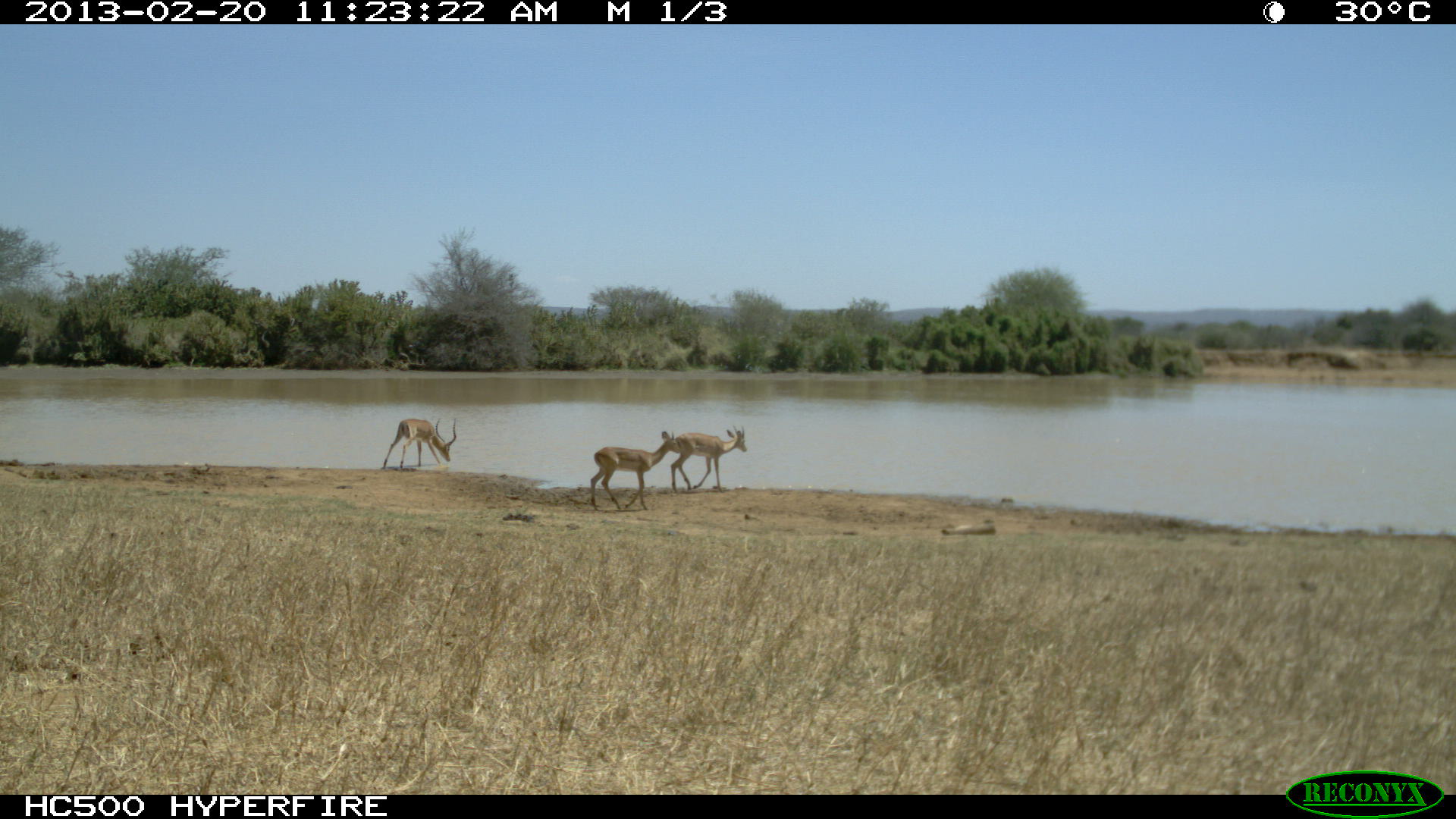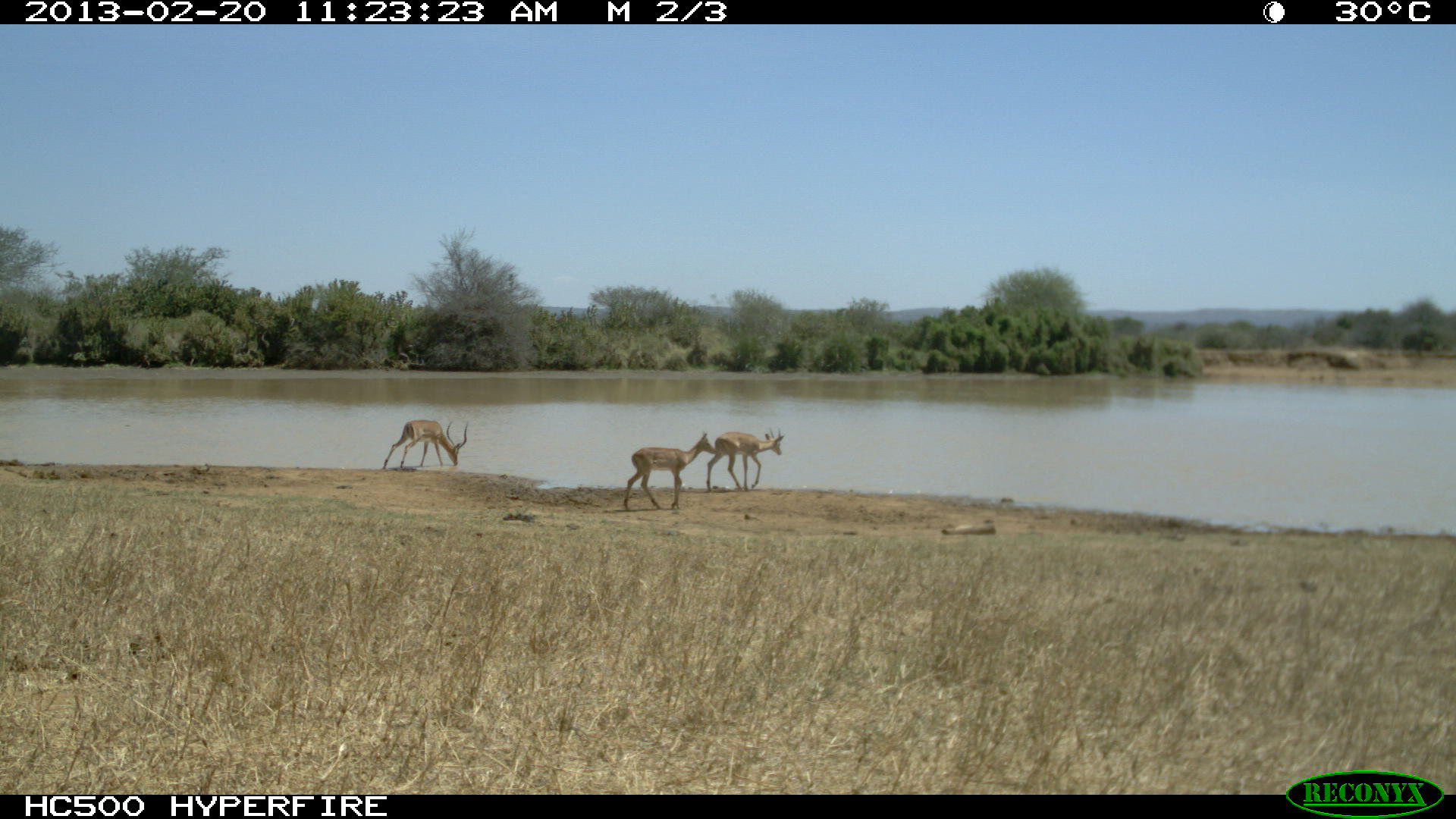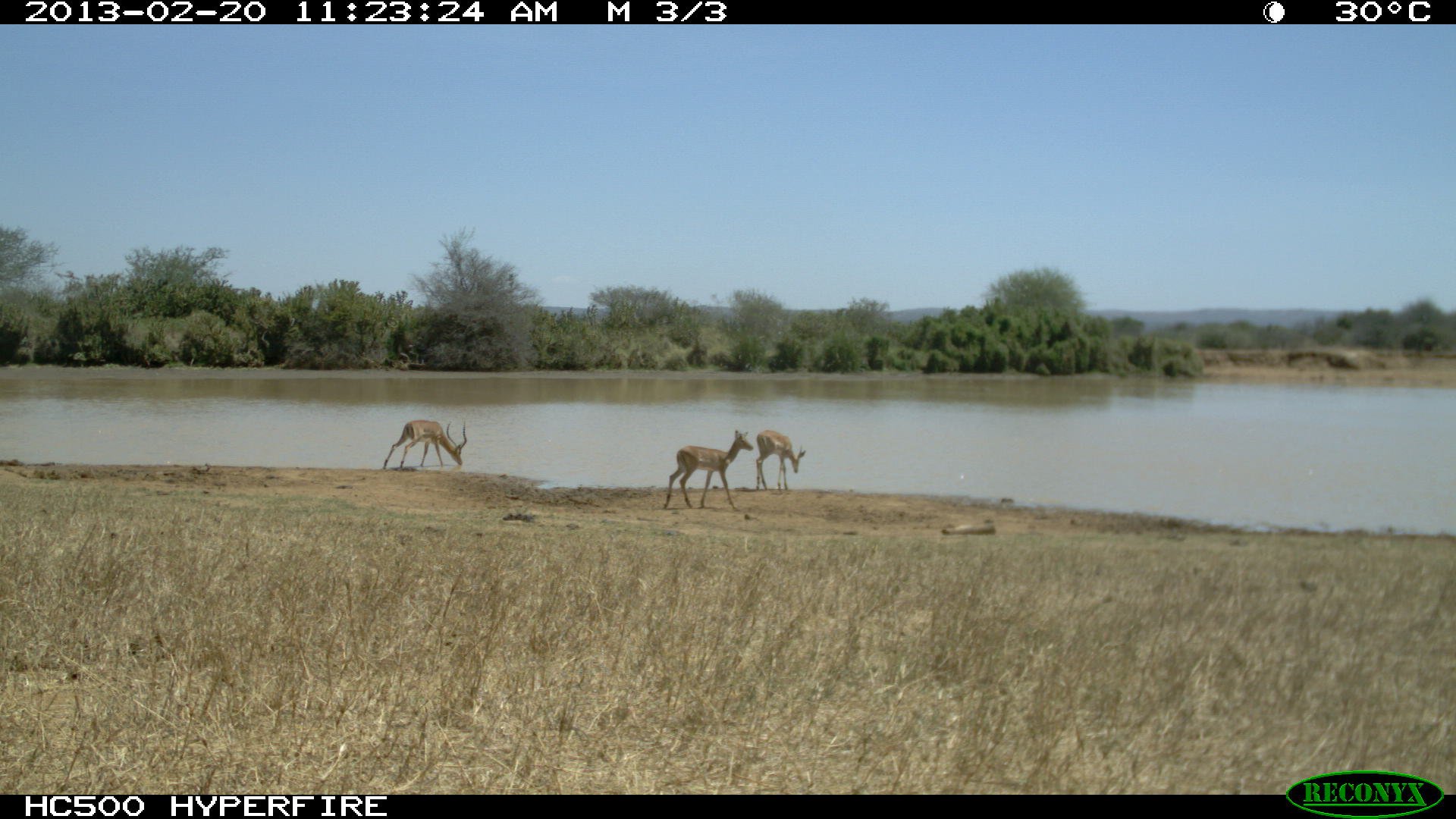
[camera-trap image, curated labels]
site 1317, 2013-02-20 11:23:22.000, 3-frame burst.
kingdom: Animalia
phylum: Chordata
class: Mammalia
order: Artiodactyla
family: Bovidae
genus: Aepyceros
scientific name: Aepyceros melampus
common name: impala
Aepyceros melampus (impala), count 3.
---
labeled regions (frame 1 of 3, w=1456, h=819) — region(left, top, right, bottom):
aepyceros melampus: region(589, 430, 681, 510); region(670, 425, 747, 493); region(383, 418, 456, 470)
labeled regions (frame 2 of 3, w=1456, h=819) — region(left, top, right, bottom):
aepyceros melampus: region(622, 431, 718, 509); region(706, 428, 784, 491); region(382, 419, 468, 470)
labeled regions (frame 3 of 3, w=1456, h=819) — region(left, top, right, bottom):
aepyceros melampus: region(662, 429, 753, 509); region(382, 419, 467, 470); region(756, 430, 806, 490)